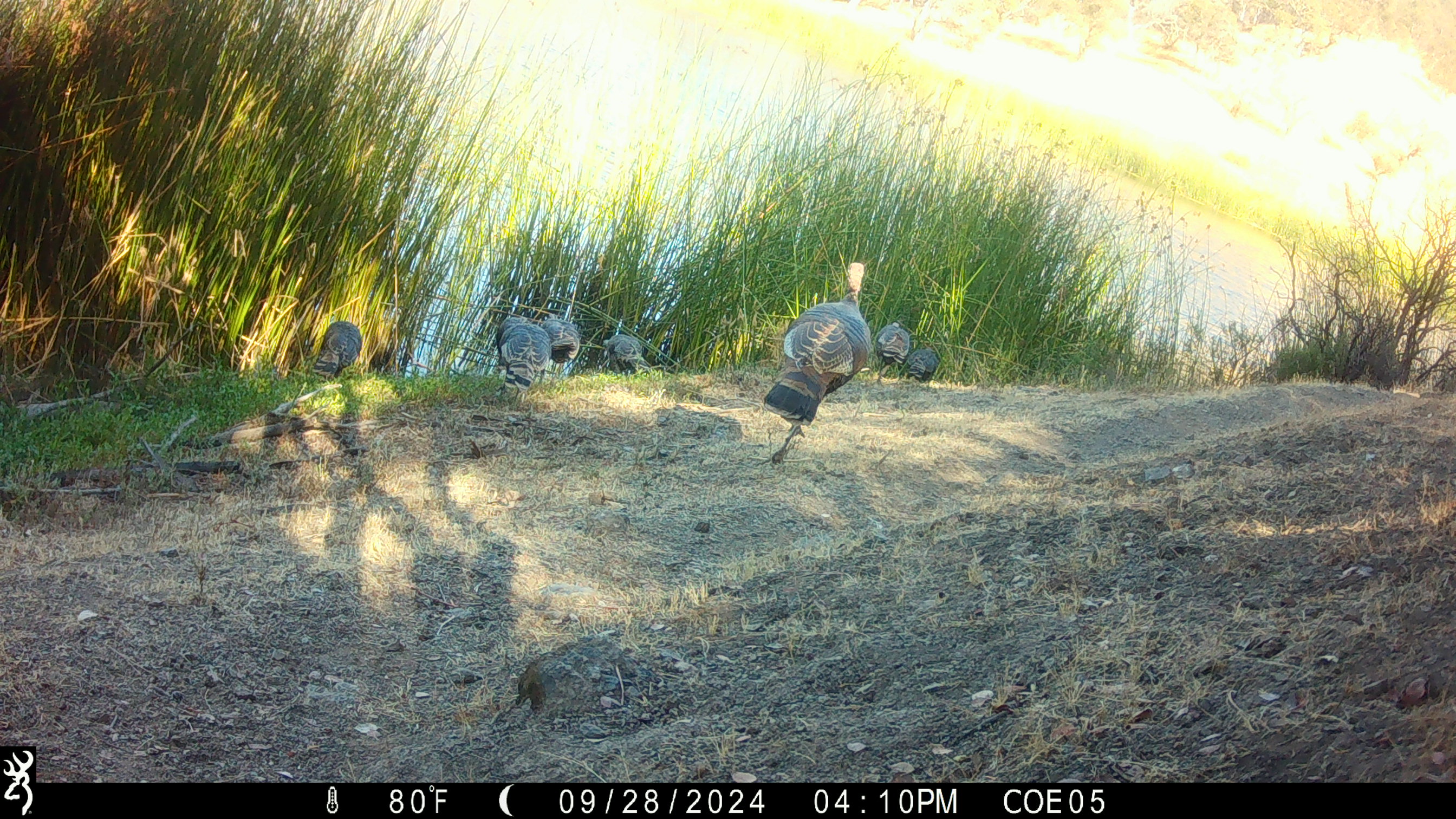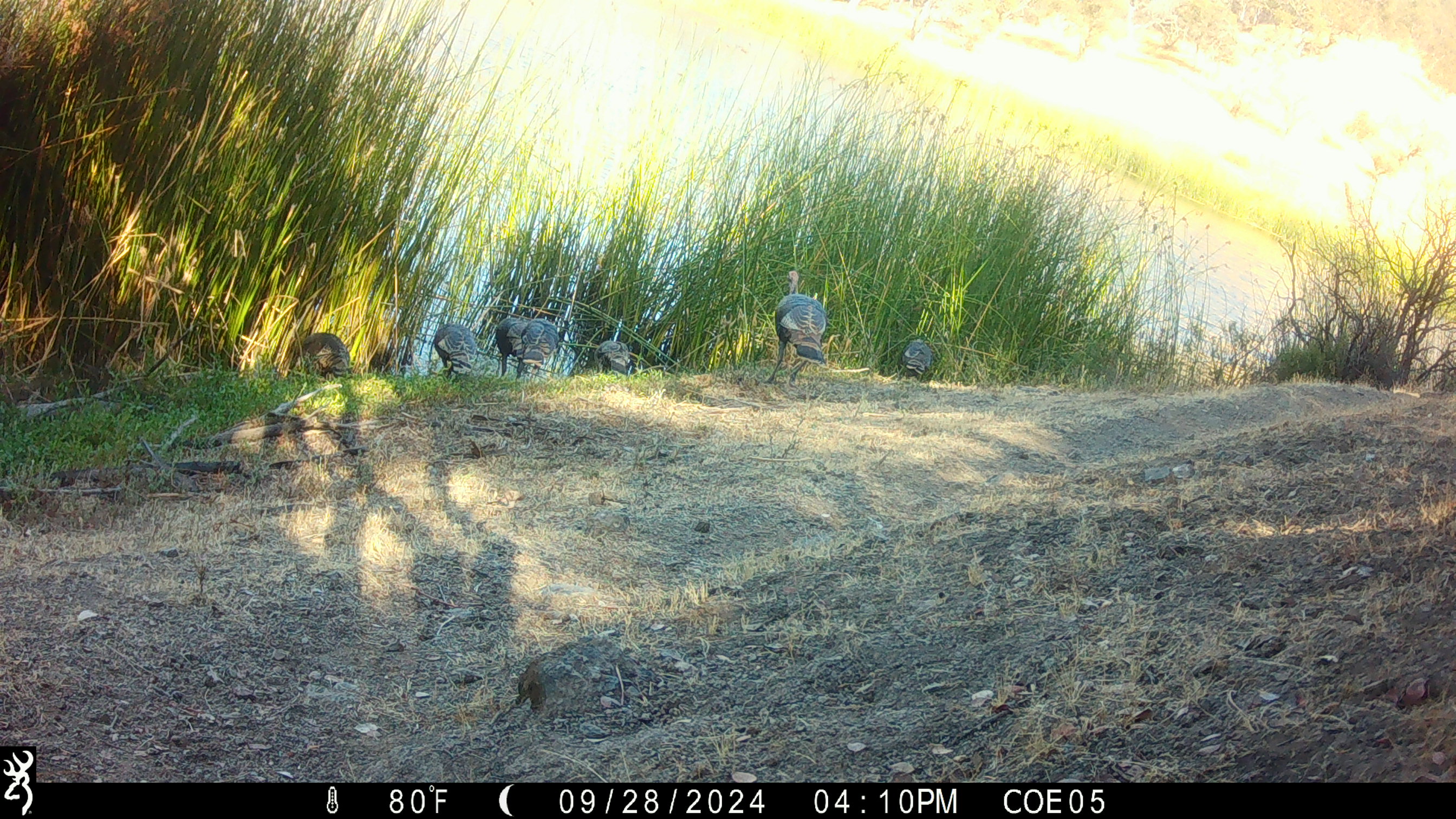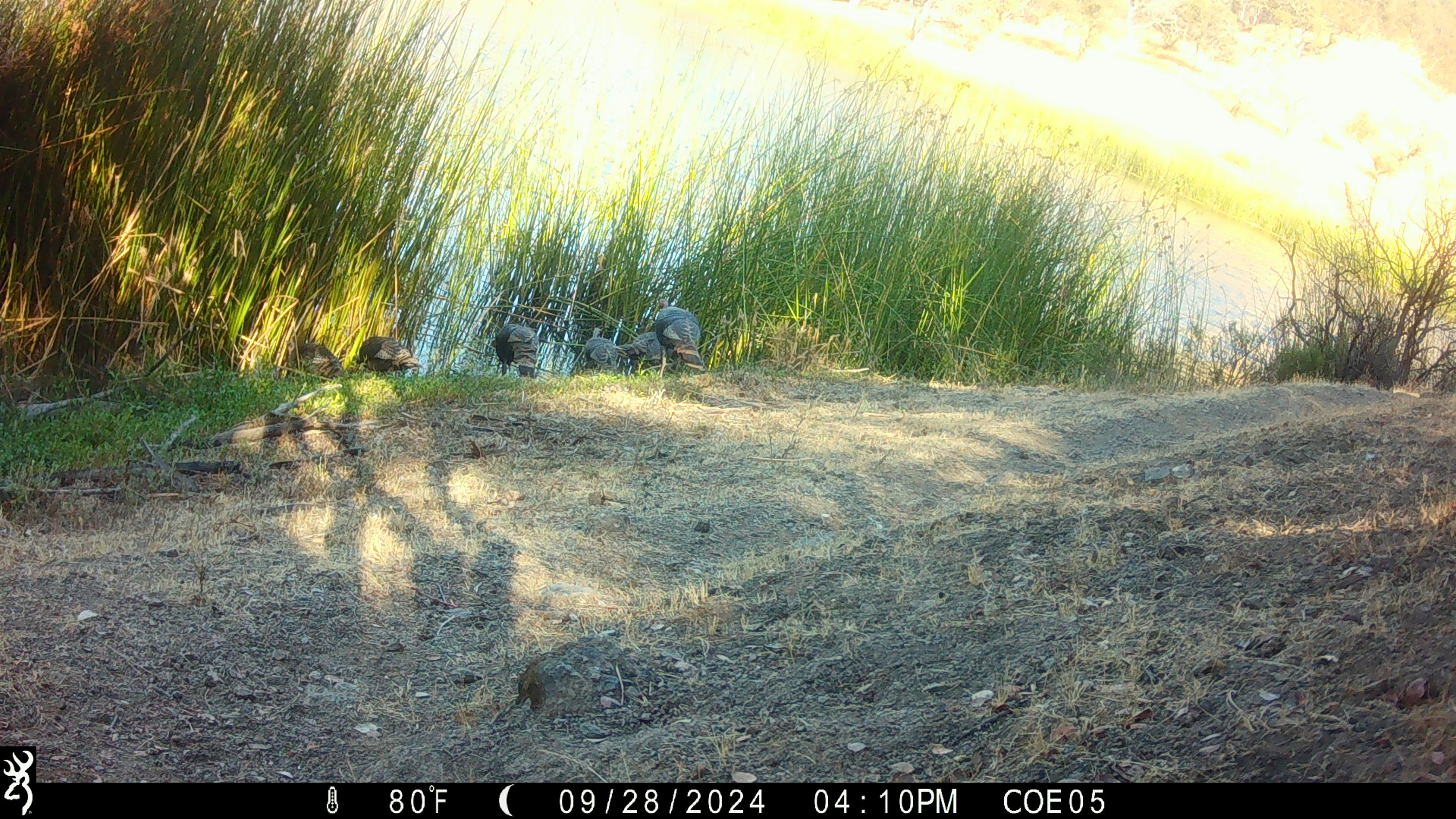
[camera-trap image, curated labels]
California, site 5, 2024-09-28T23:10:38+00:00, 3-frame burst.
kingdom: Animalia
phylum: Chordata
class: Aves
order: Galliformes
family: Phasianidae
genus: Meleagris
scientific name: Meleagris gallopavo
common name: turkey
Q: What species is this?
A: Turkey (Meleagris gallopavo).